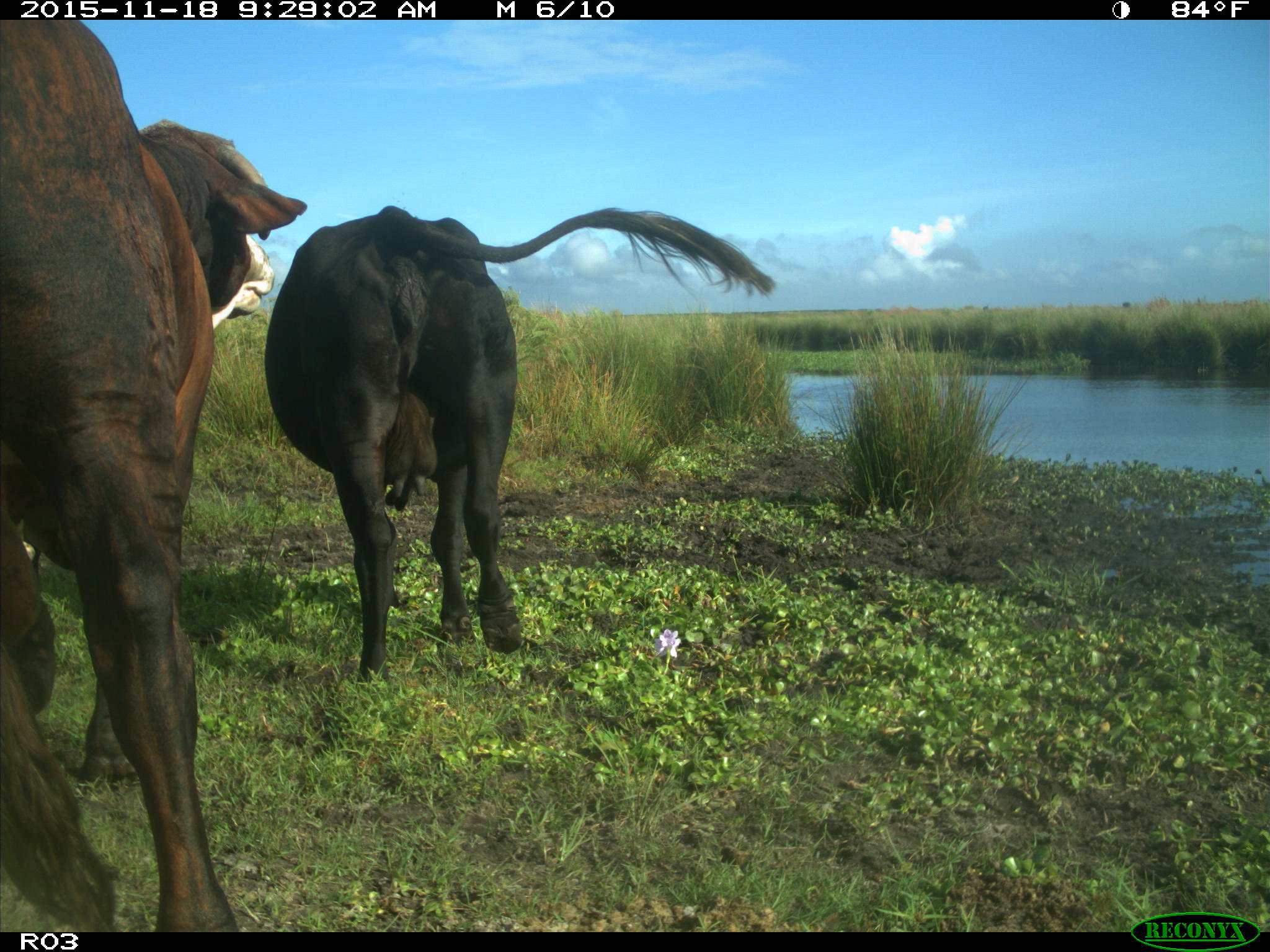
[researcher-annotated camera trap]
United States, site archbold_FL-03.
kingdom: Animalia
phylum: Chordata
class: Mammalia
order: Artiodactyla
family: Bovidae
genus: Bos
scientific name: Bos taurus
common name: domestic cow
Bos taurus (domestic cow).